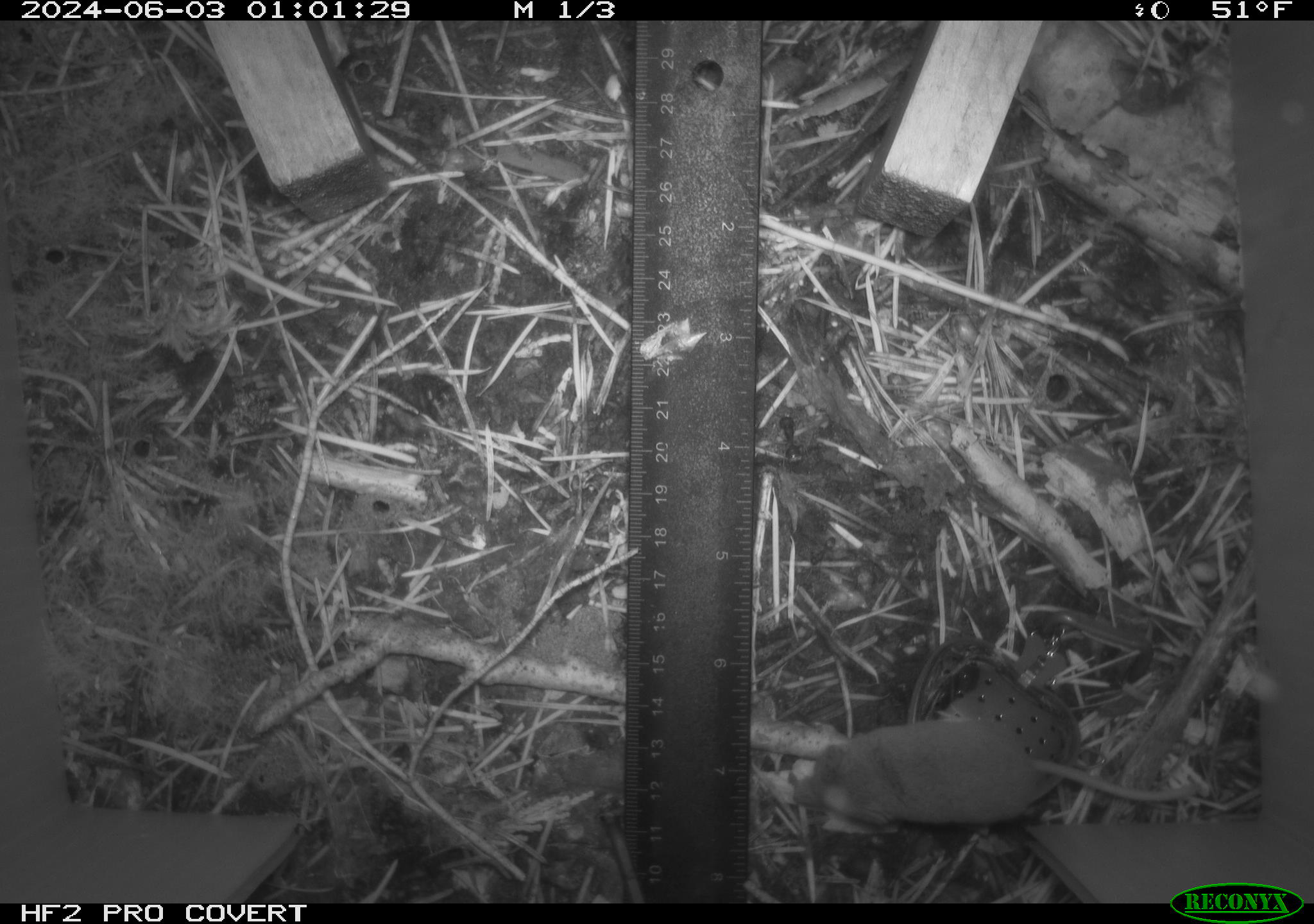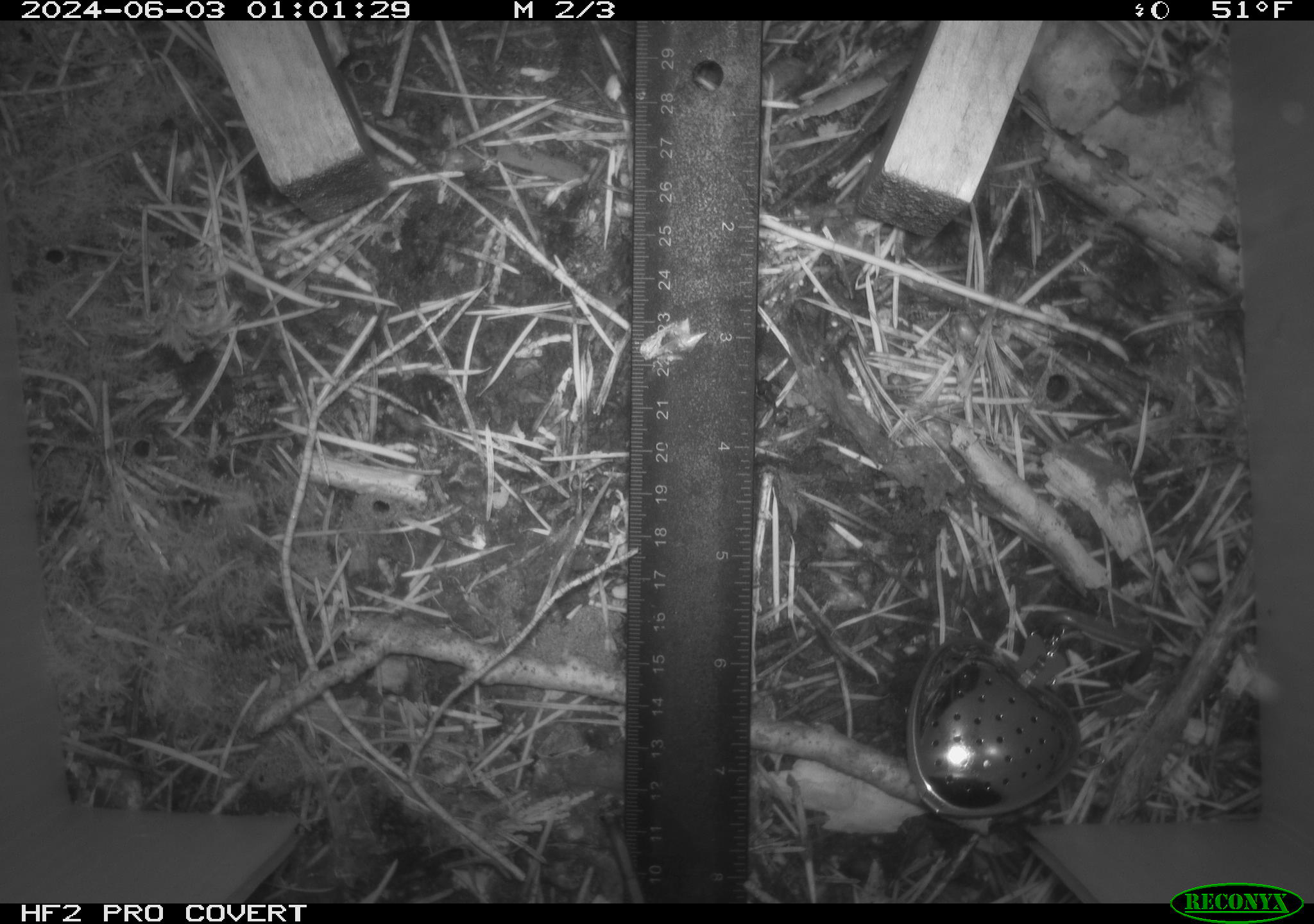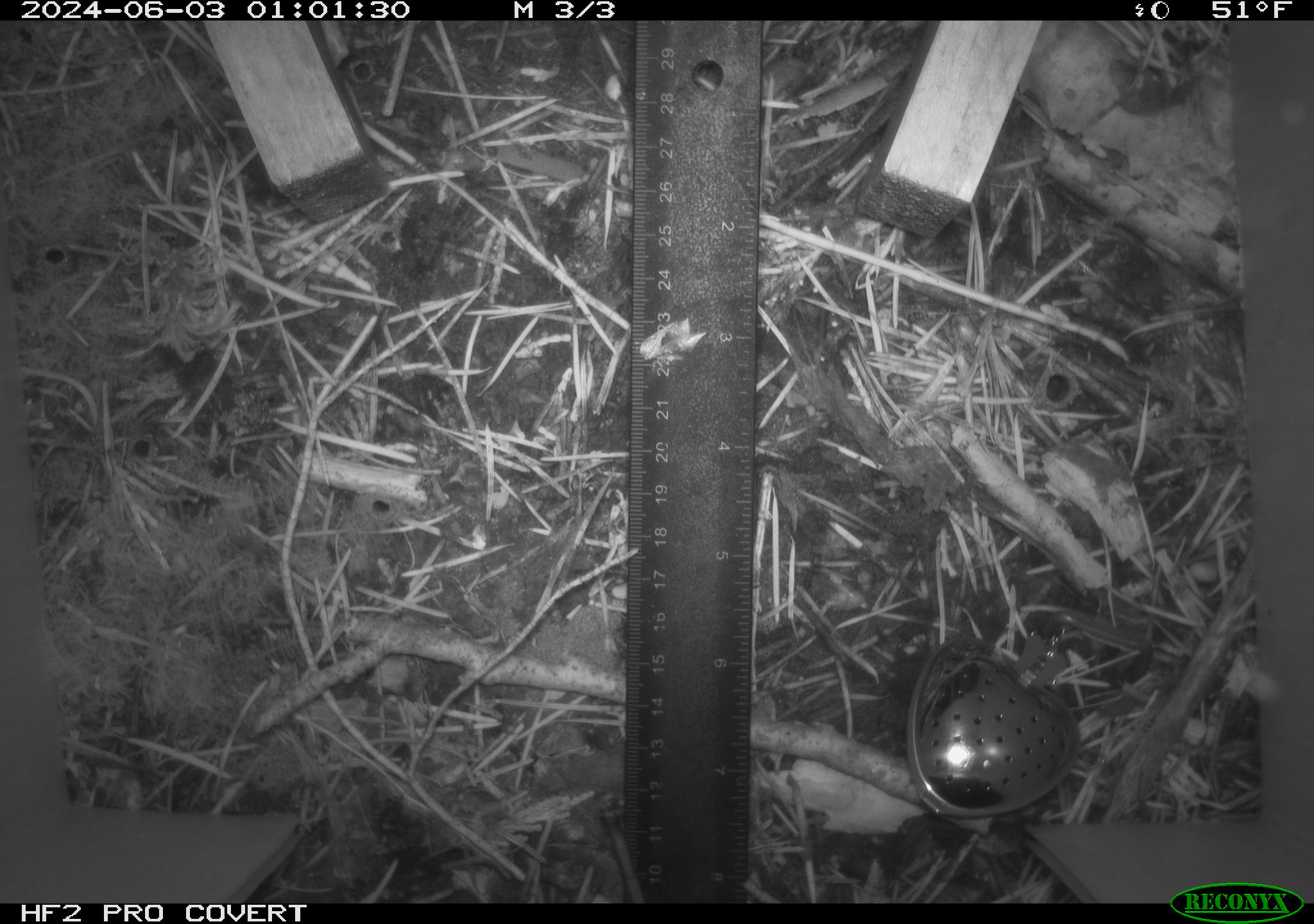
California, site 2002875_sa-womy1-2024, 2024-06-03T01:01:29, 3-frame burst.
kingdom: Animalia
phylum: Chordata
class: Mammalia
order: Eulipotyphla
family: Soricidae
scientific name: Soricidae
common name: shrews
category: soricidae family